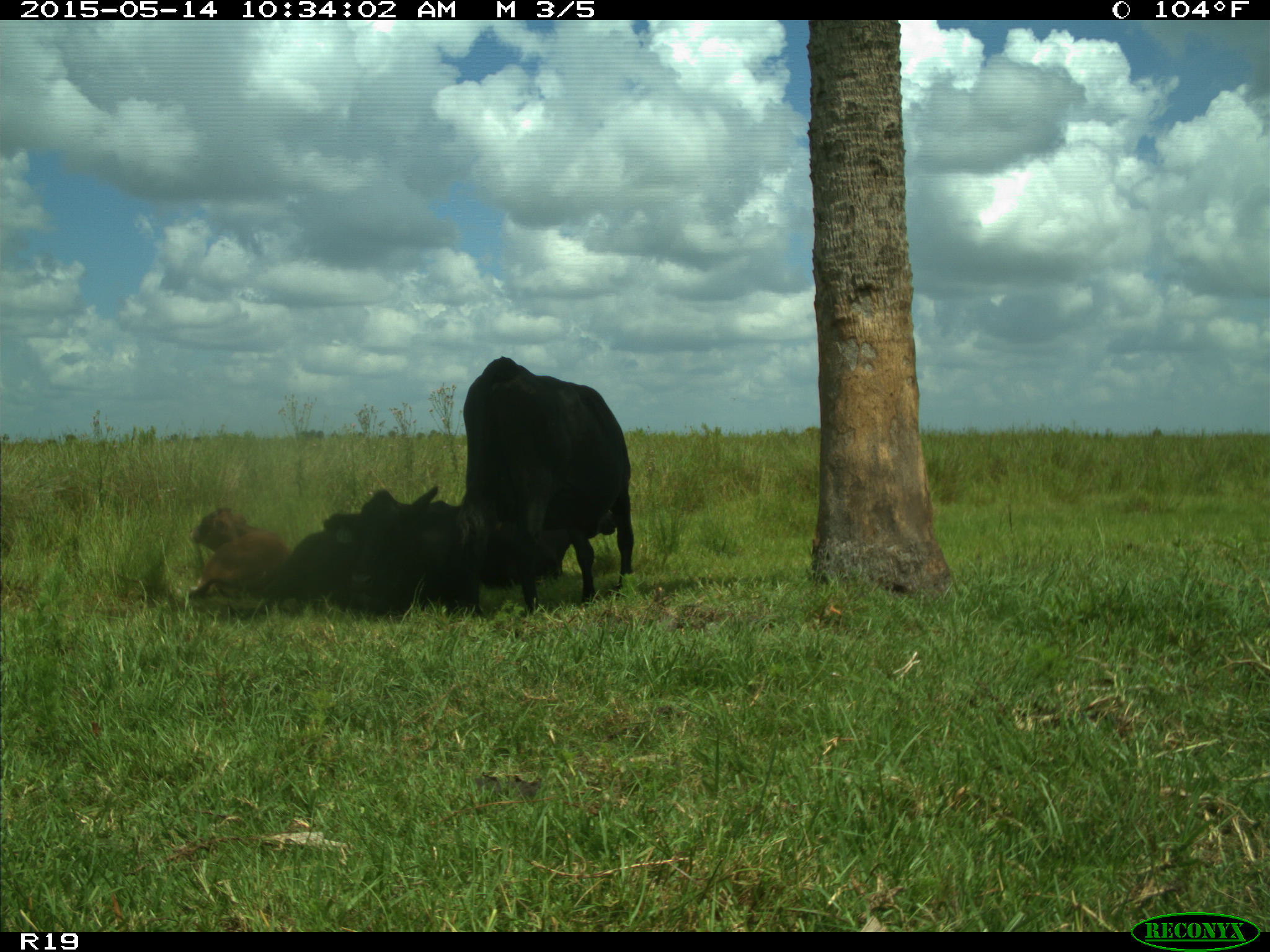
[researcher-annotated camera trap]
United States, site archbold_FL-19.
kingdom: Animalia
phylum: Chordata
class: Mammalia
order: Artiodactyla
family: Bovidae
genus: Bos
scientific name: Bos taurus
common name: domestic cow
Bos taurus (domestic cow).